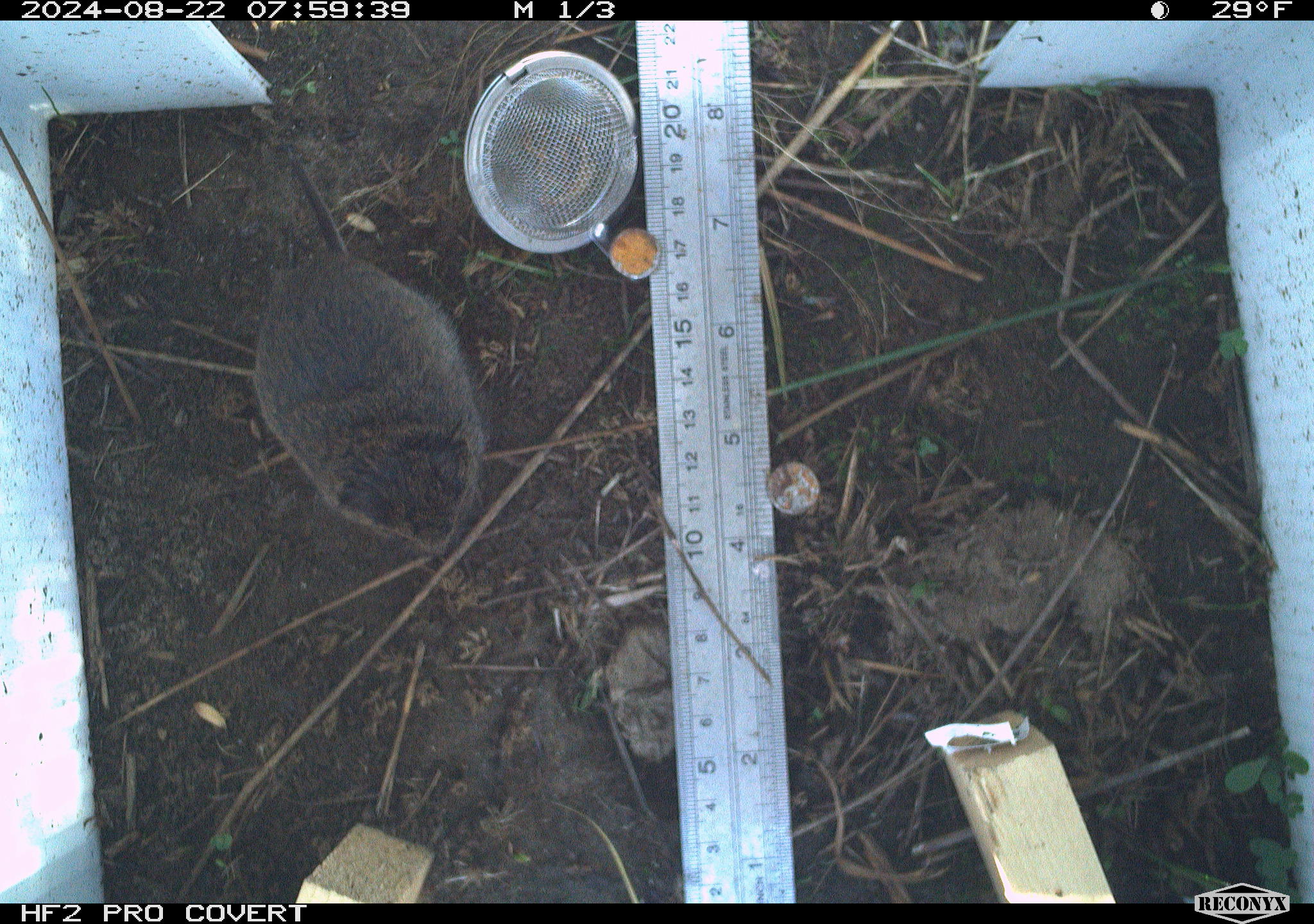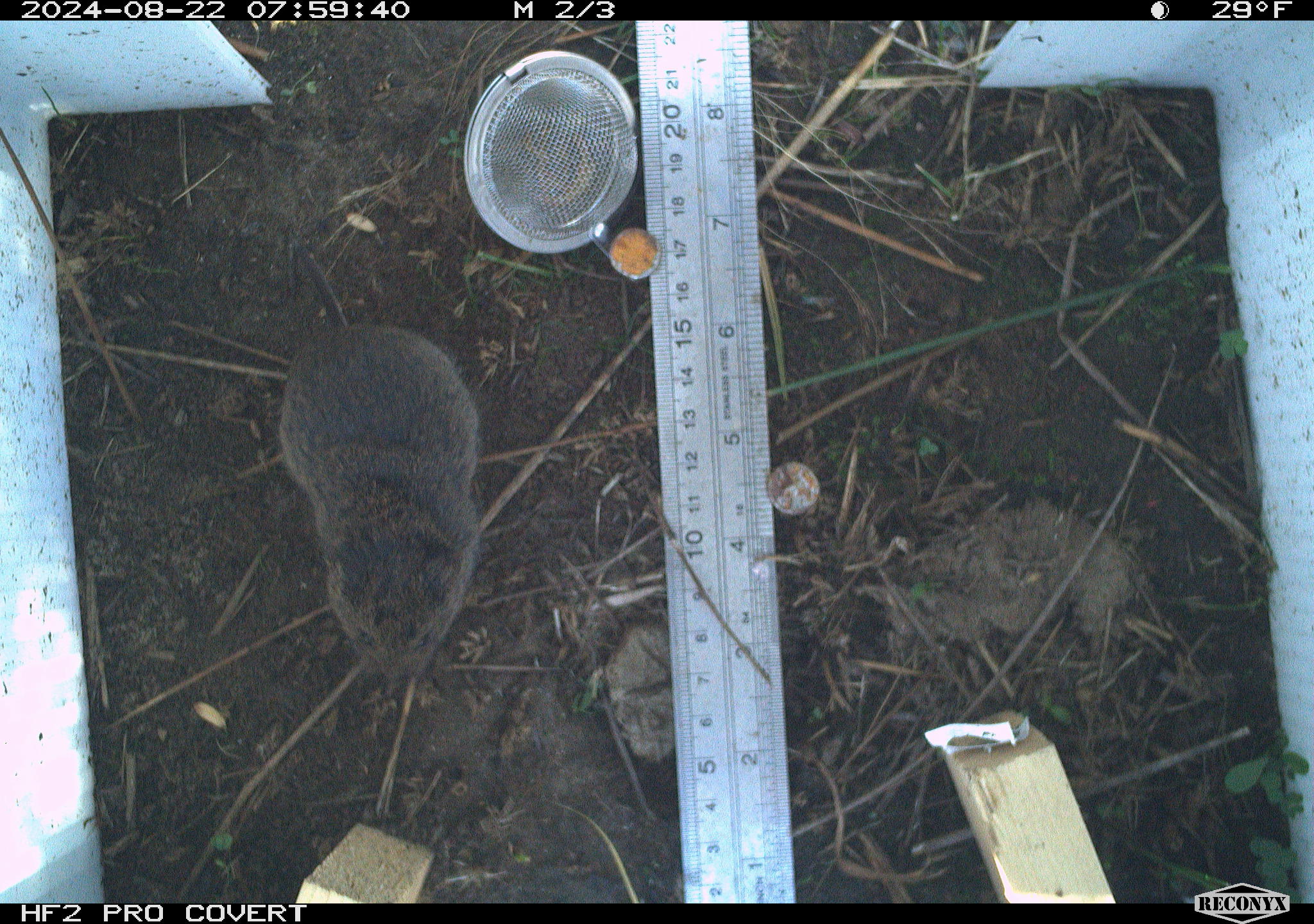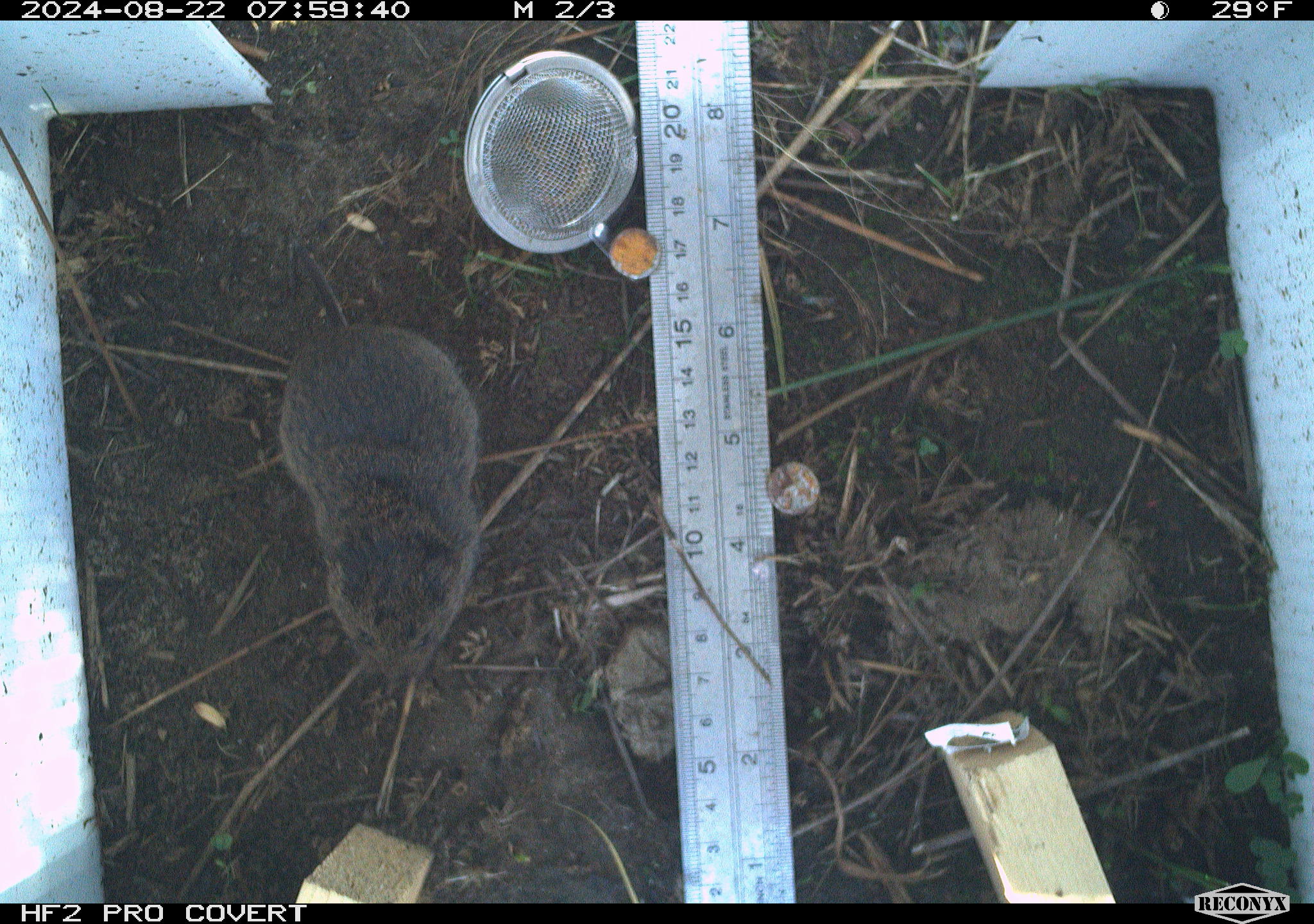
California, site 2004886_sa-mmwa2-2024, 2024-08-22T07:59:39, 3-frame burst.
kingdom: Animalia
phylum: Chordata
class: Mammalia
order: Rodentia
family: Cricetidae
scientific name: Arvicolinae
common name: voles, lemmings, and muskrats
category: arvicolinae subfamily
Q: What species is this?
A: Arvicolinae subfamily (voles, lemmings, and muskrats) (Arvicolinae).